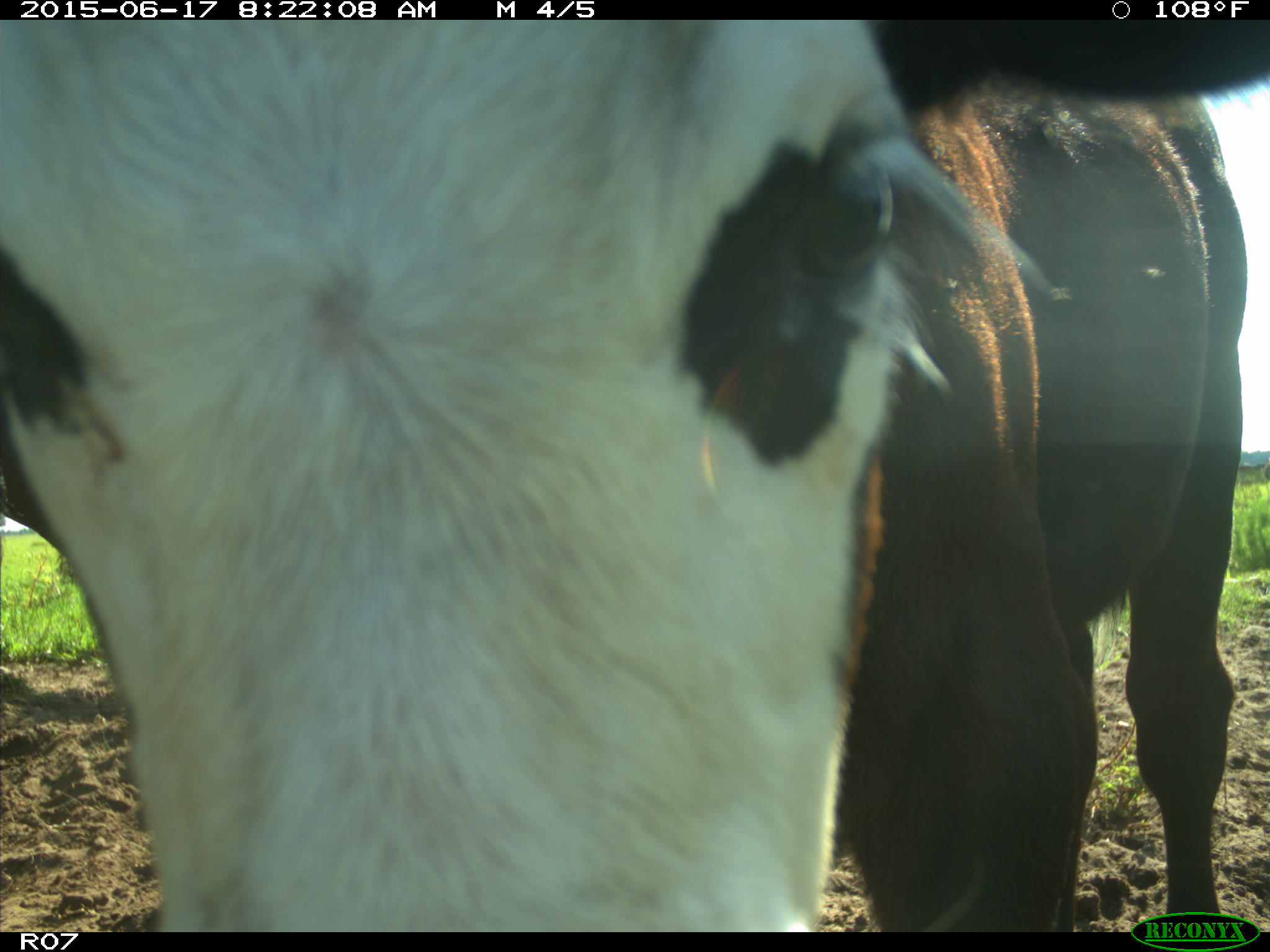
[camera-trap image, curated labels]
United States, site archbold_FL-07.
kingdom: Animalia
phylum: Chordata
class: Mammalia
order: Artiodactyla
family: Bovidae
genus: Bos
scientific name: Bos taurus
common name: domestic cow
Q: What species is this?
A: Bos taurus (domestic cow).